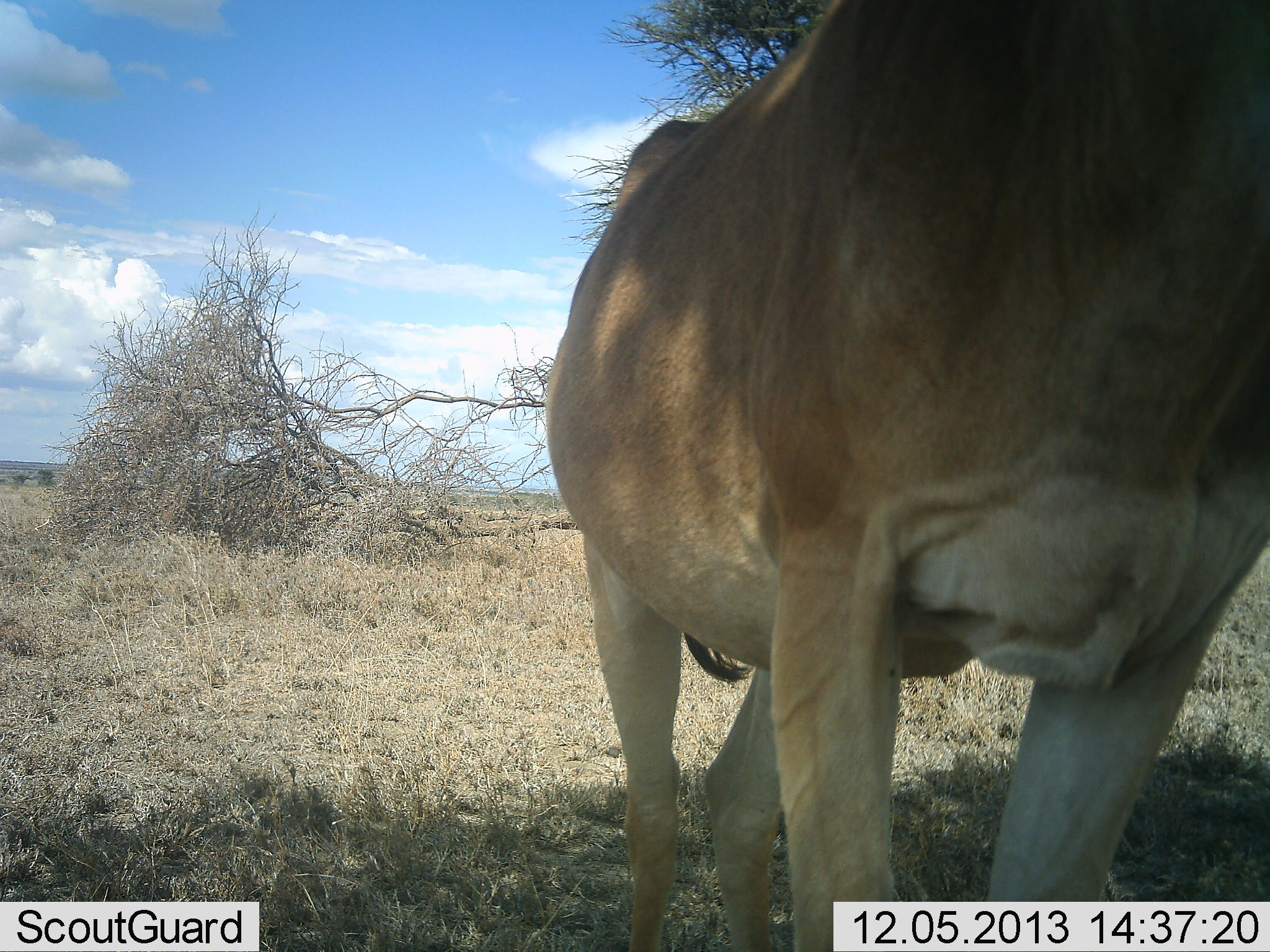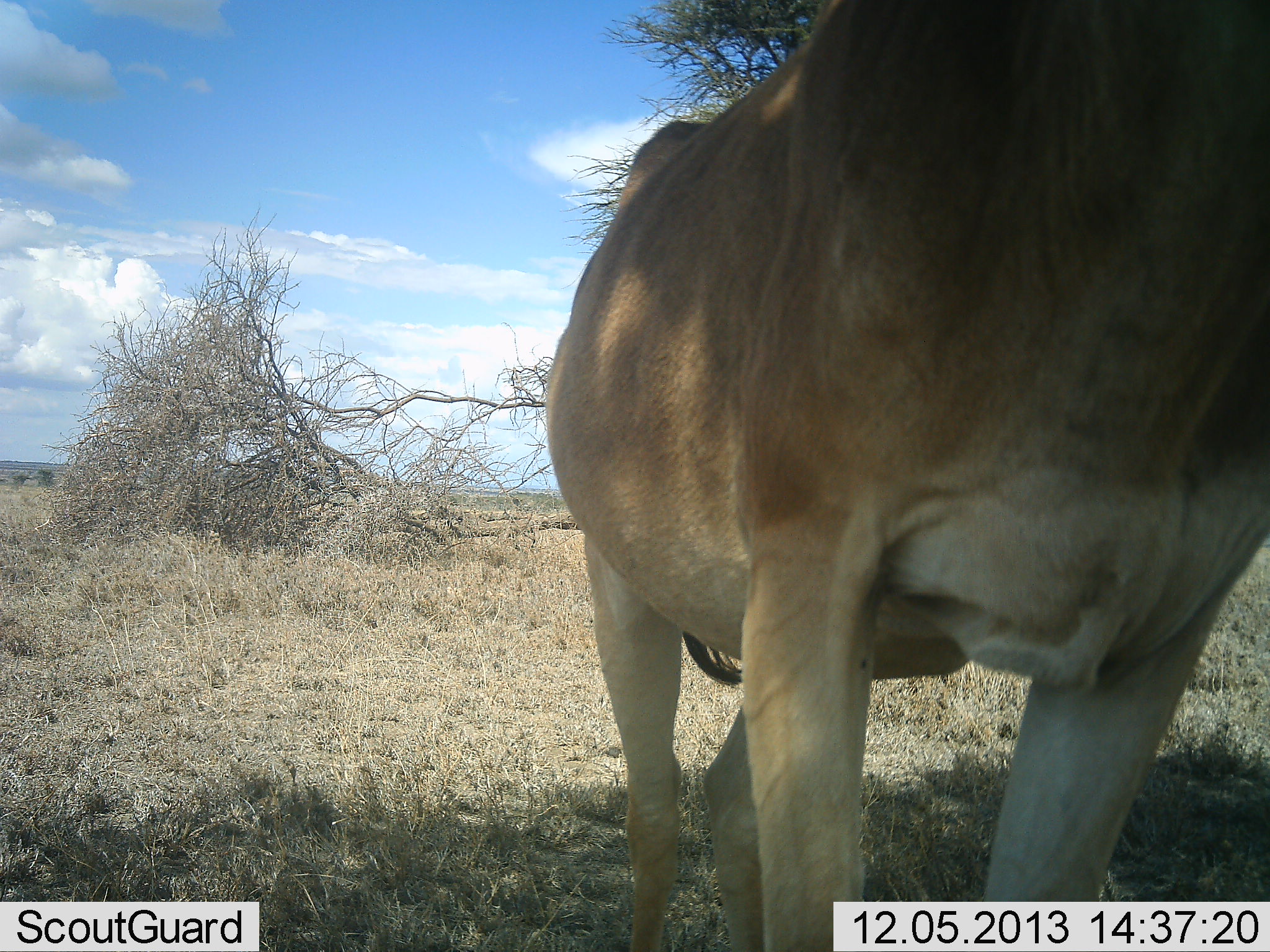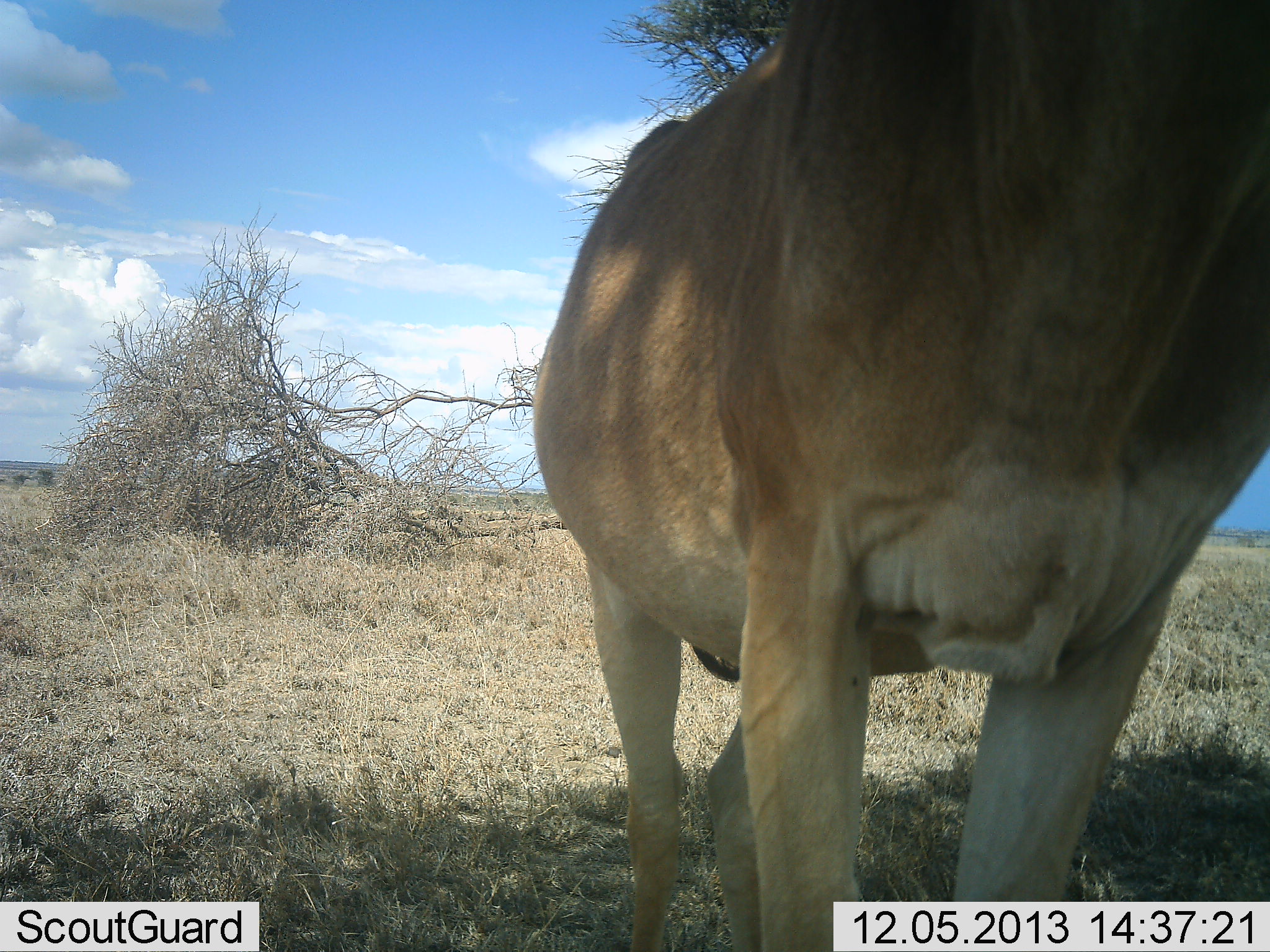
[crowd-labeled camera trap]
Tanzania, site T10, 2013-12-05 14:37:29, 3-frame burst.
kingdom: Animalia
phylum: Chordata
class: Mammalia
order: Artiodactyla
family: Bovidae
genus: Alcelaphus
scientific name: Alcelaphus buselaphus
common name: hartebeest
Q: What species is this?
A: Hartebeest (Alcelaphus buselaphus).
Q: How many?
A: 1.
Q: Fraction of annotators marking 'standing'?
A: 100%.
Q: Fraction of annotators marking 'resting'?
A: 0%.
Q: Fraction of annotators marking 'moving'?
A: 4%.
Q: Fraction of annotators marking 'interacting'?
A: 0%.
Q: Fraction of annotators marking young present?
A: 0%.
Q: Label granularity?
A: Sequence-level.